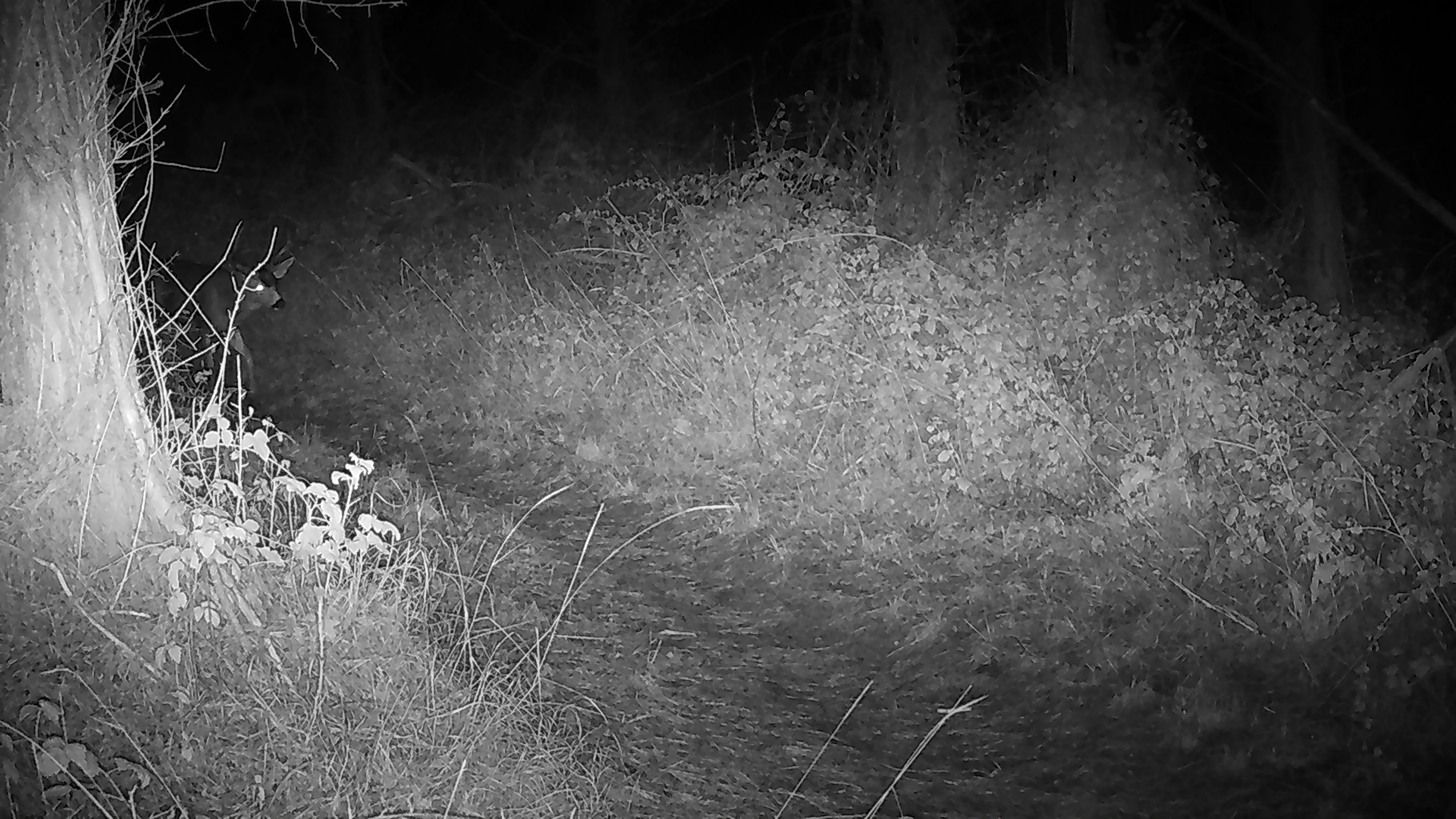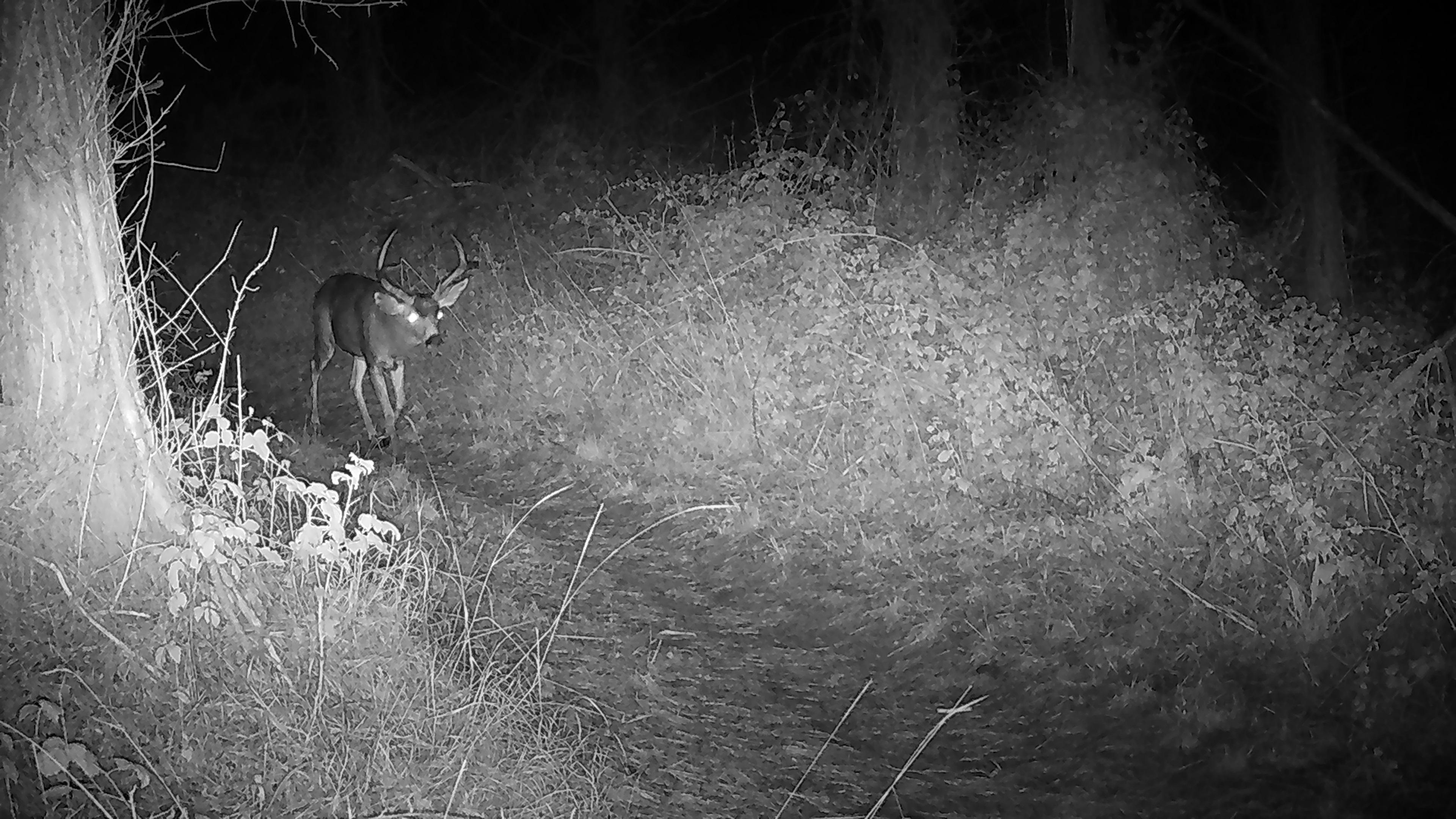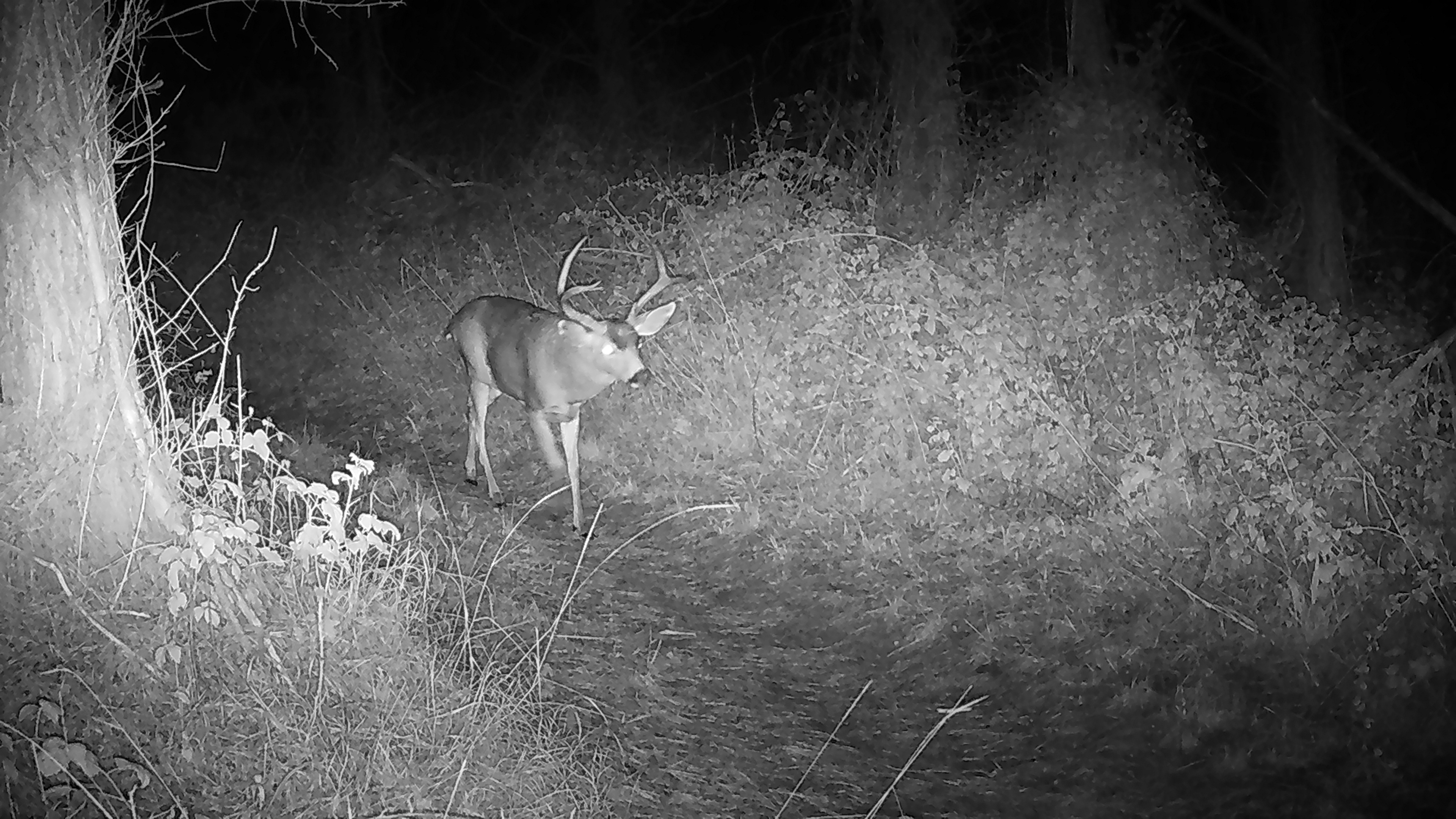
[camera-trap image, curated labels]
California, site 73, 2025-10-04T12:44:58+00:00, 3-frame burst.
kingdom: Animalia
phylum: Chordata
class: Mammalia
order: Artiodactyla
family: Cervidae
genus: Odocoileus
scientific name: Odocoileus hemionus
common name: mule deer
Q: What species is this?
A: Mule deer (Odocoileus hemionus).